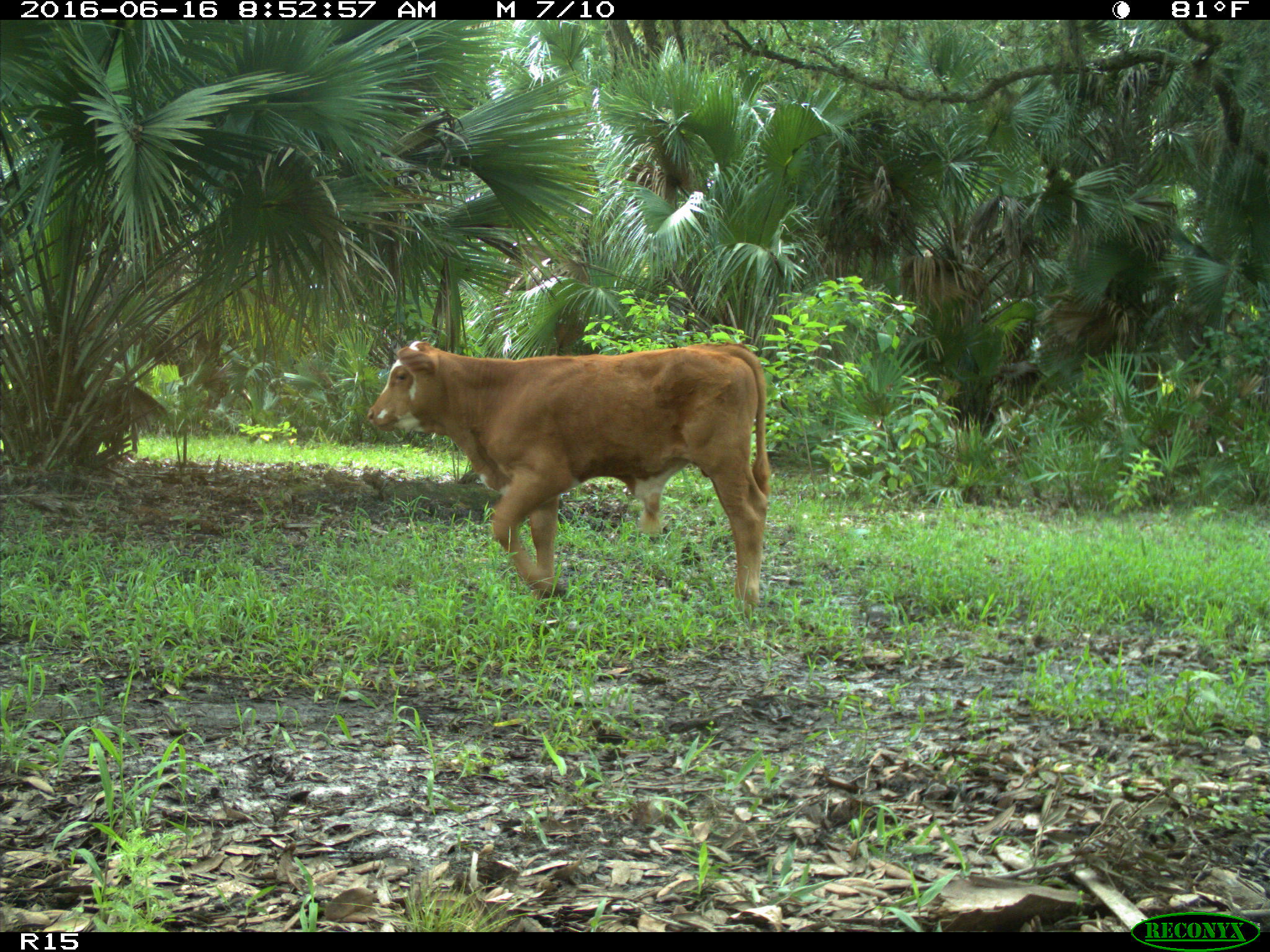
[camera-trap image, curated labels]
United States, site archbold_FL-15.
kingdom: Animalia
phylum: Chordata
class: Mammalia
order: Artiodactyla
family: Bovidae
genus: Bos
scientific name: Bos taurus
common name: domestic cow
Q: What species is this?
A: Bos taurus (domestic cow).